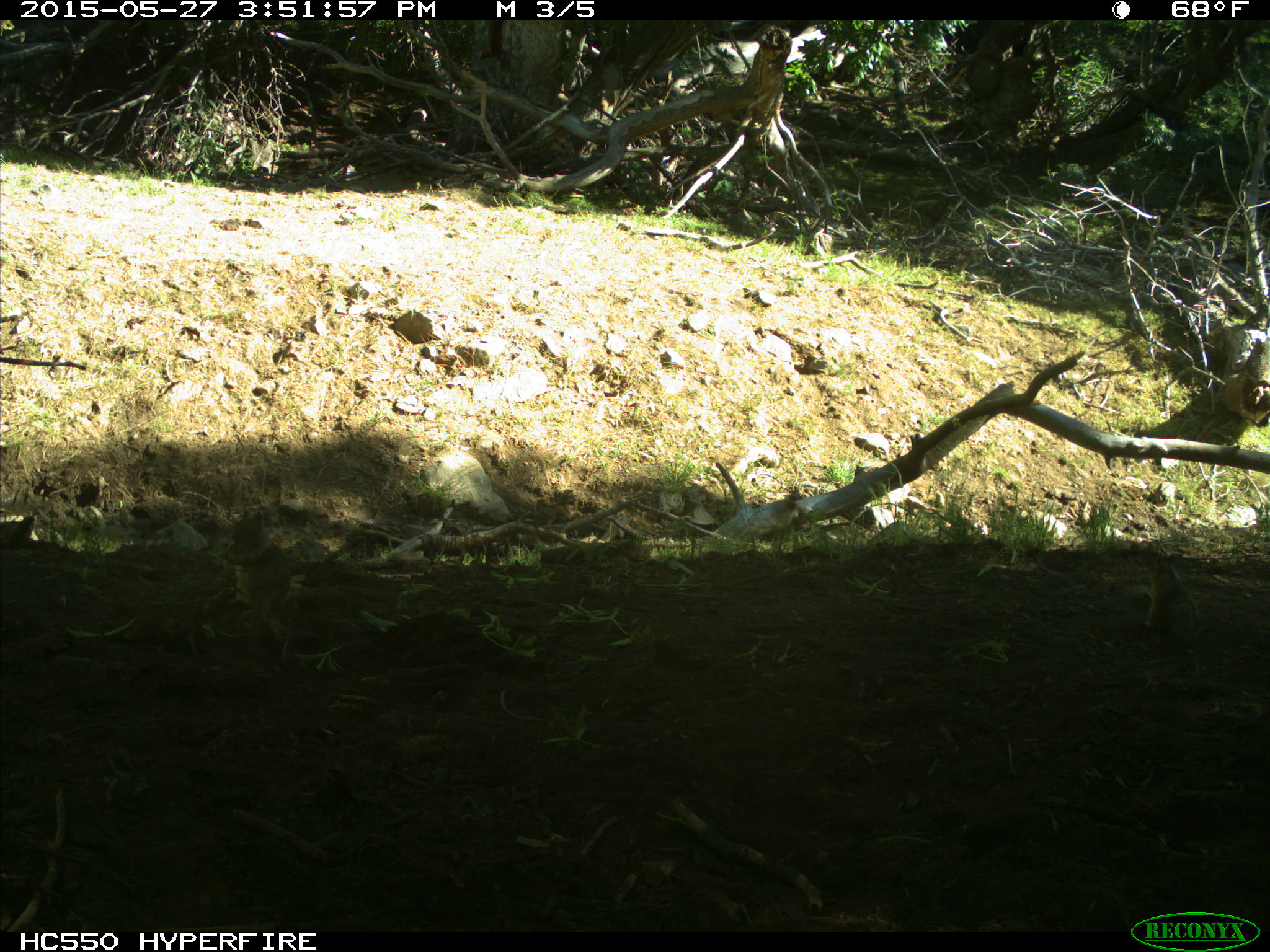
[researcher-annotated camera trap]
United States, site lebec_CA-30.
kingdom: Animalia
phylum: Chordata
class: Mammalia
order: Rodentia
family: Sciuridae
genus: Otospermophilus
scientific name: Otospermophilus beecheyi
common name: california ground squirrel